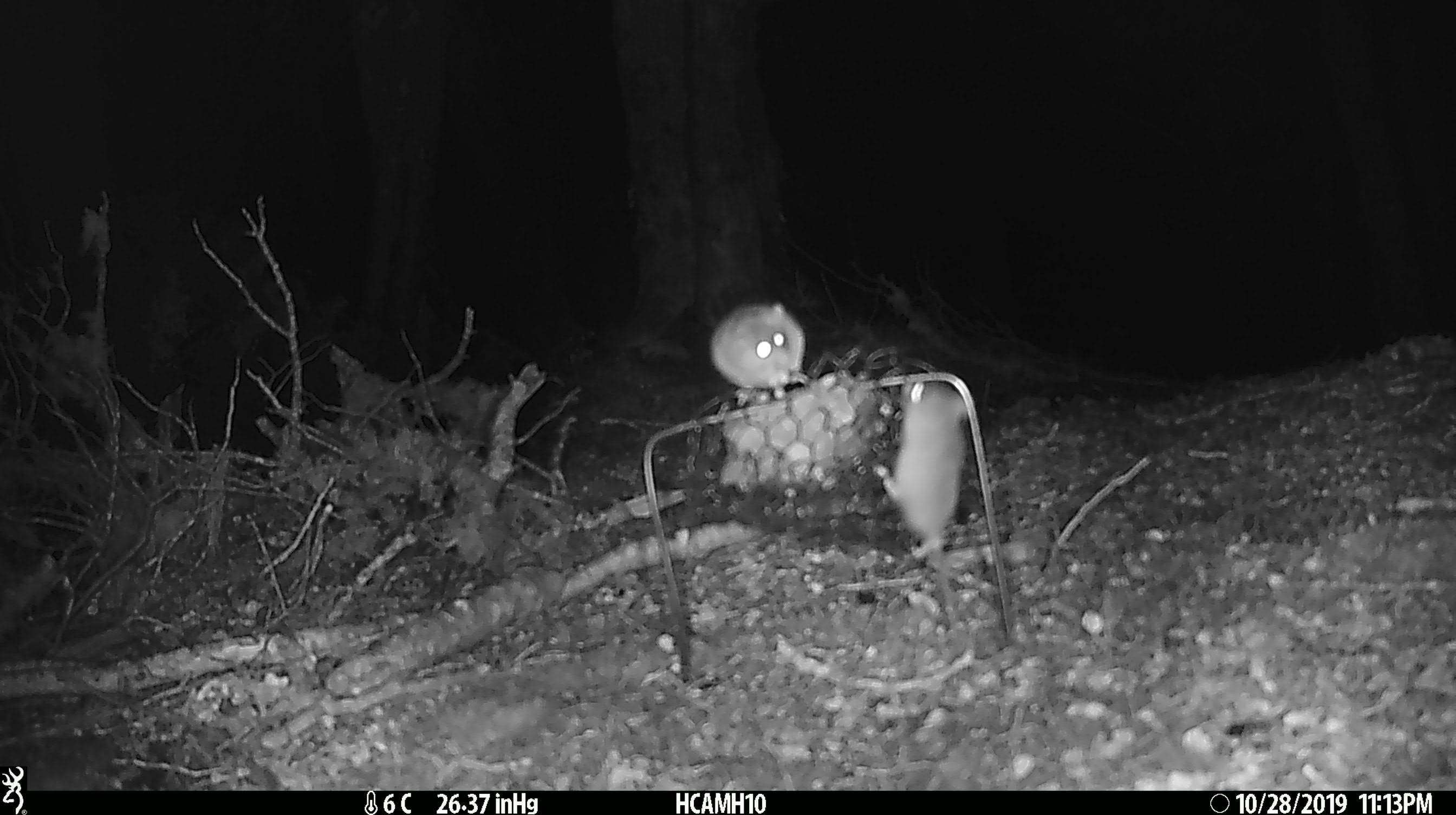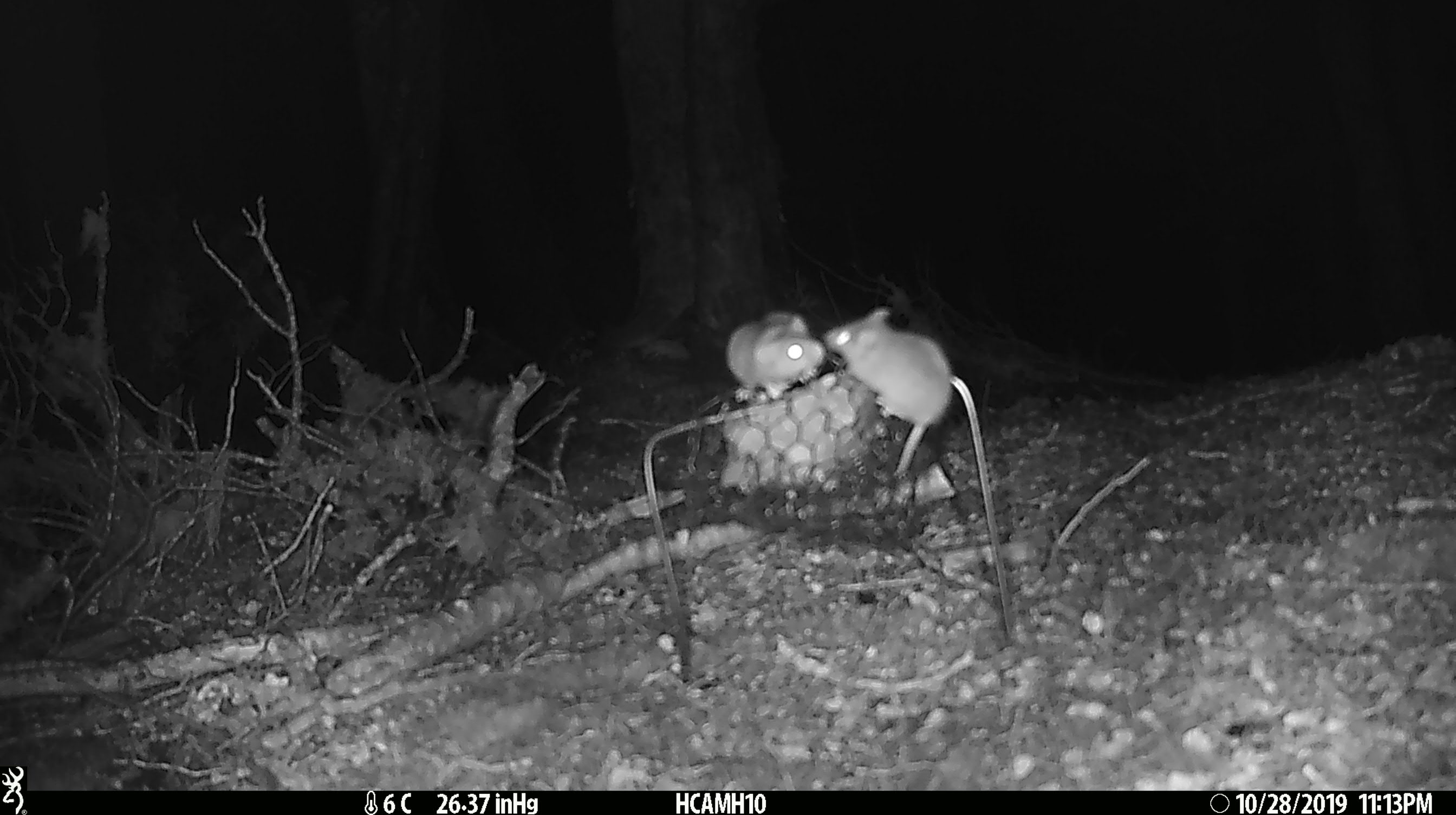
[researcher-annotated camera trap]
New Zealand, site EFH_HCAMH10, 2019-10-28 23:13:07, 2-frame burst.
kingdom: Animalia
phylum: Chordata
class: Mammalia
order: Rodentia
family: Muridae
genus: Mus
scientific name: Mus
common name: mouse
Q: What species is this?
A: Mouse (Mus).